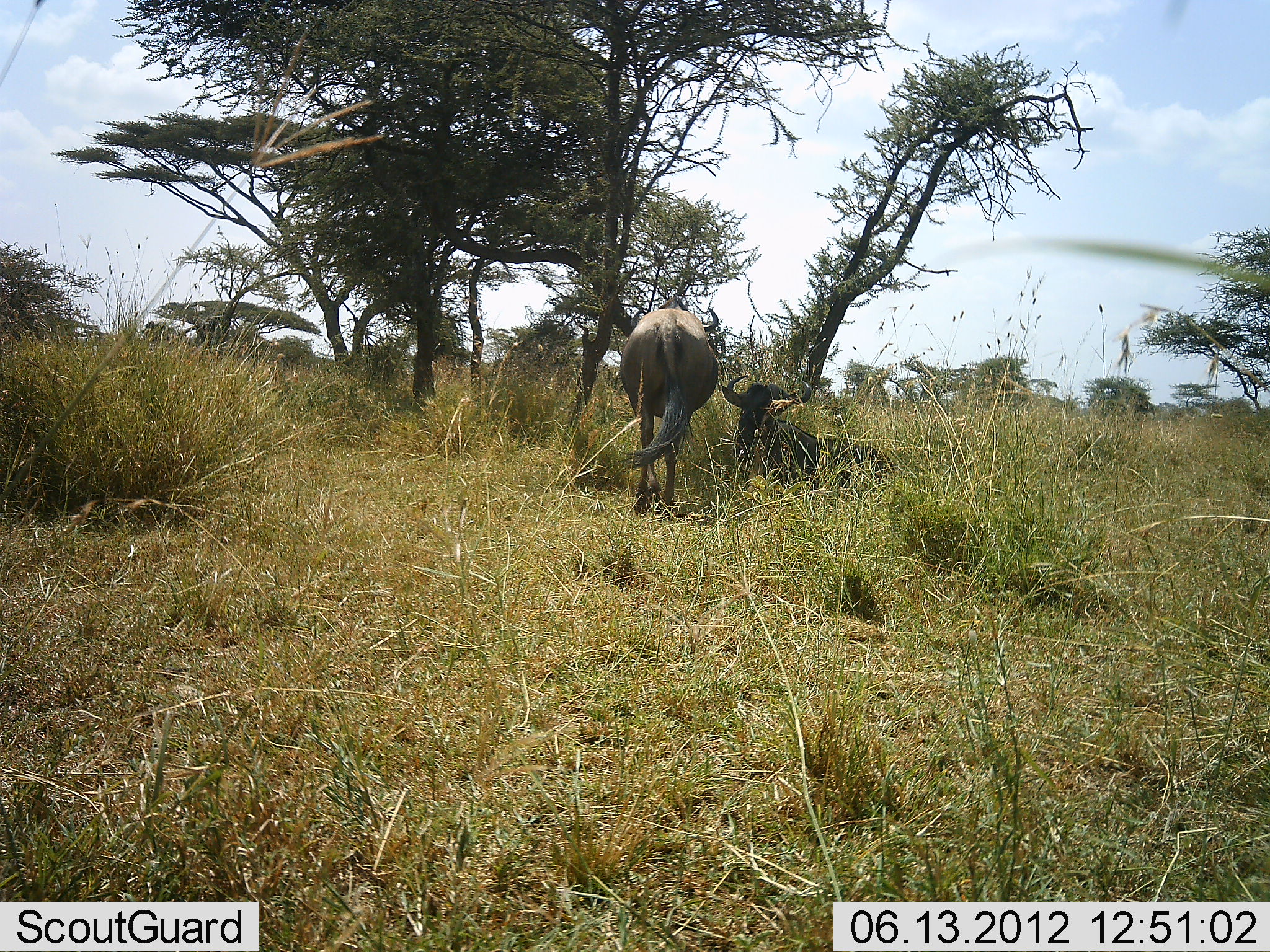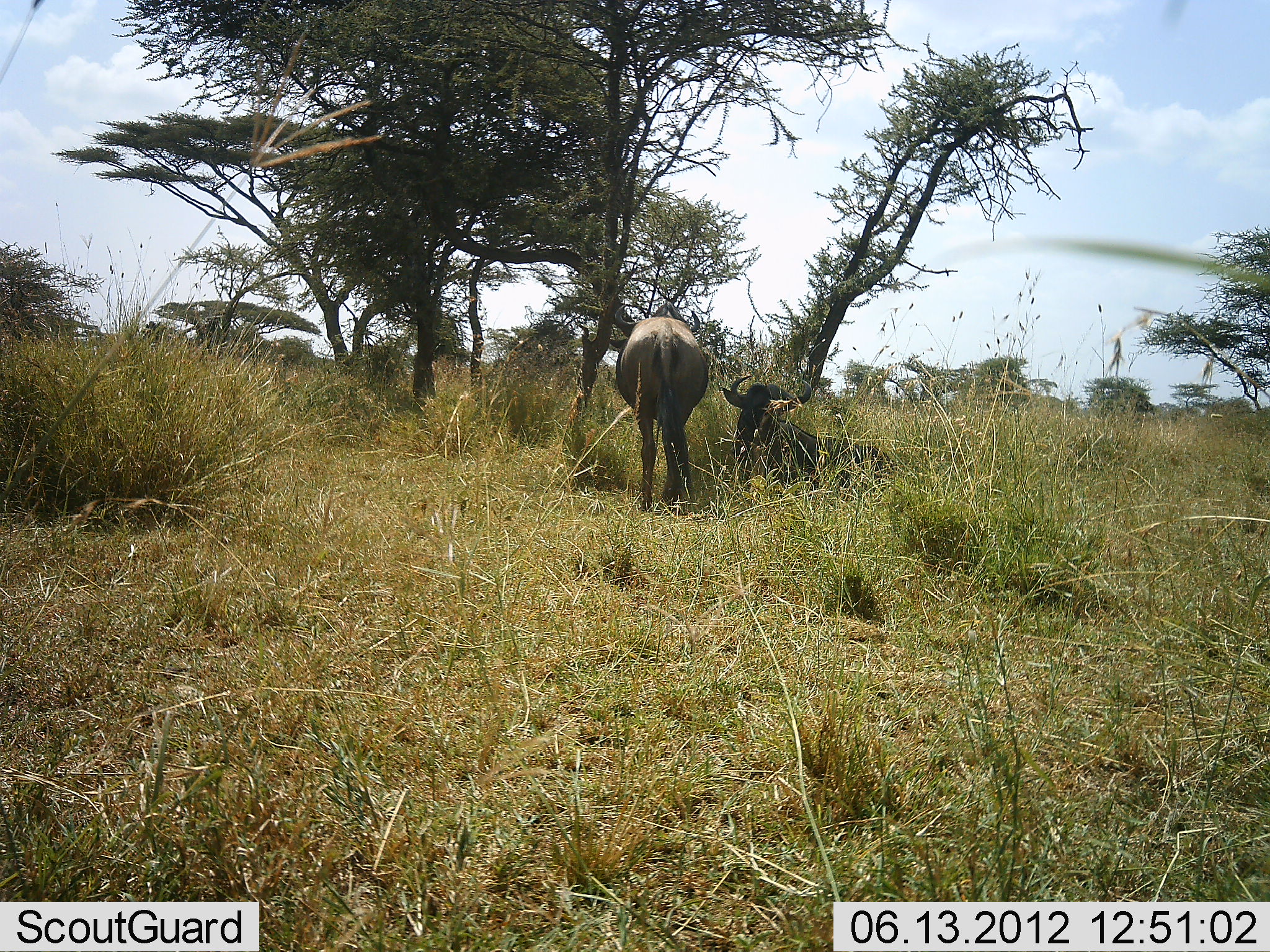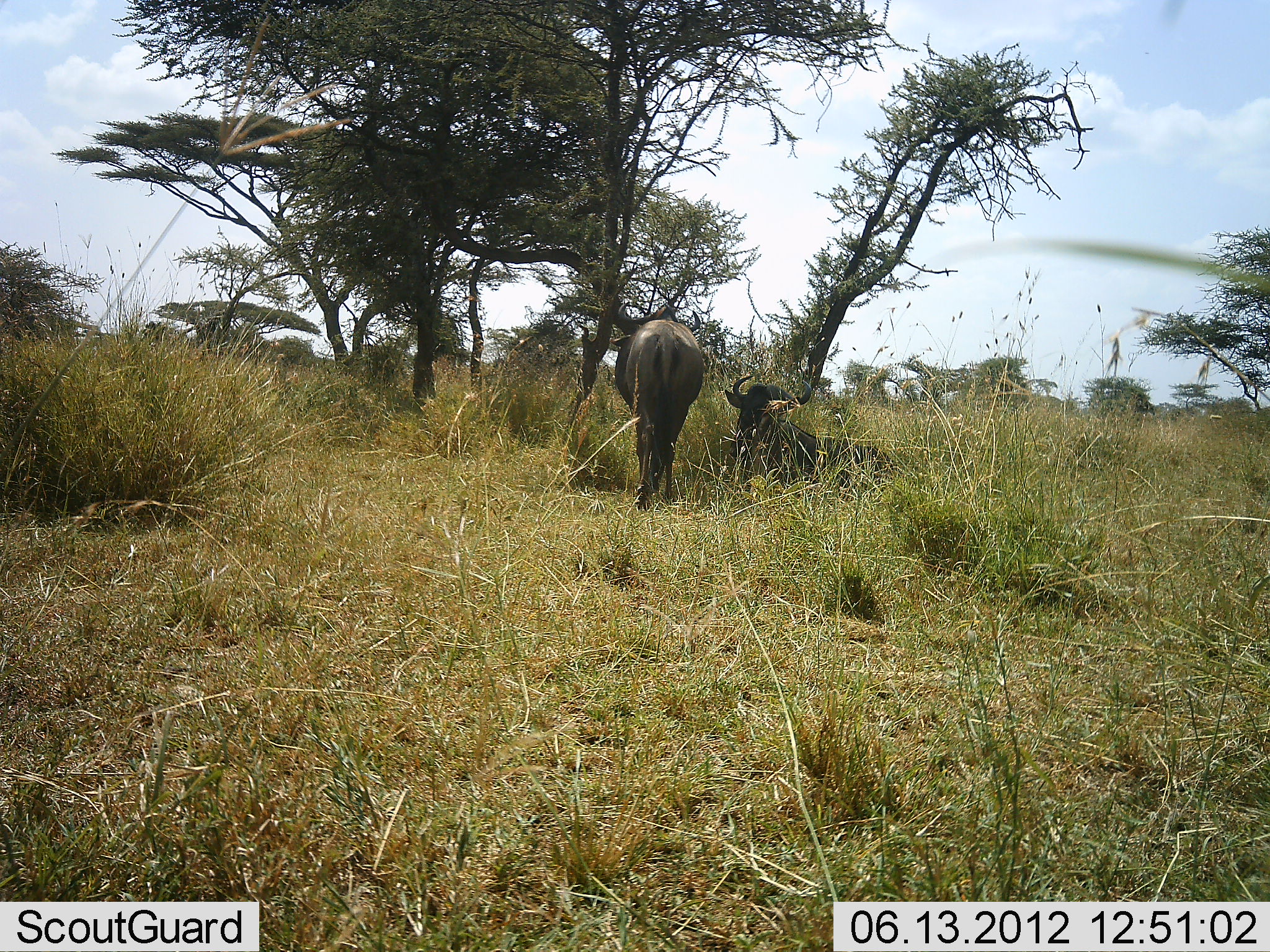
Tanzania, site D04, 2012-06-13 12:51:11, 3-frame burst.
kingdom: Animalia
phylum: Chordata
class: Mammalia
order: Artiodactyla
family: Bovidae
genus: Connochaetes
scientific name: Connochaetes taurinus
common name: blue wildebeest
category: wildebeest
Wildebeest (blue wildebeest) (Connochaetes taurinus), count 2. Behavior (volunteer vote fractions): standing 70%, resting 90%, moving 10%, interacting 10%. Young present (vote fraction): 0%. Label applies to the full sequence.